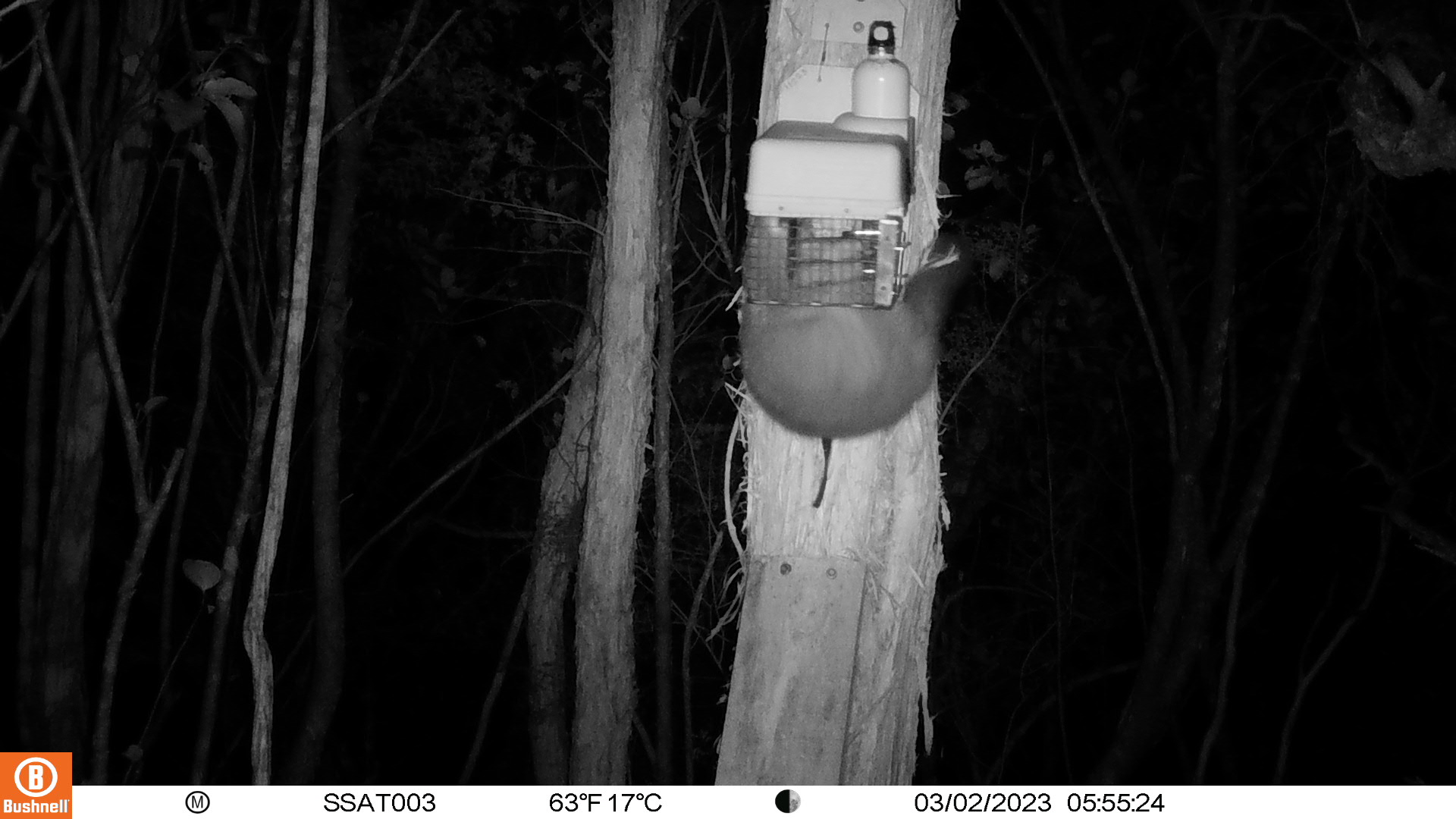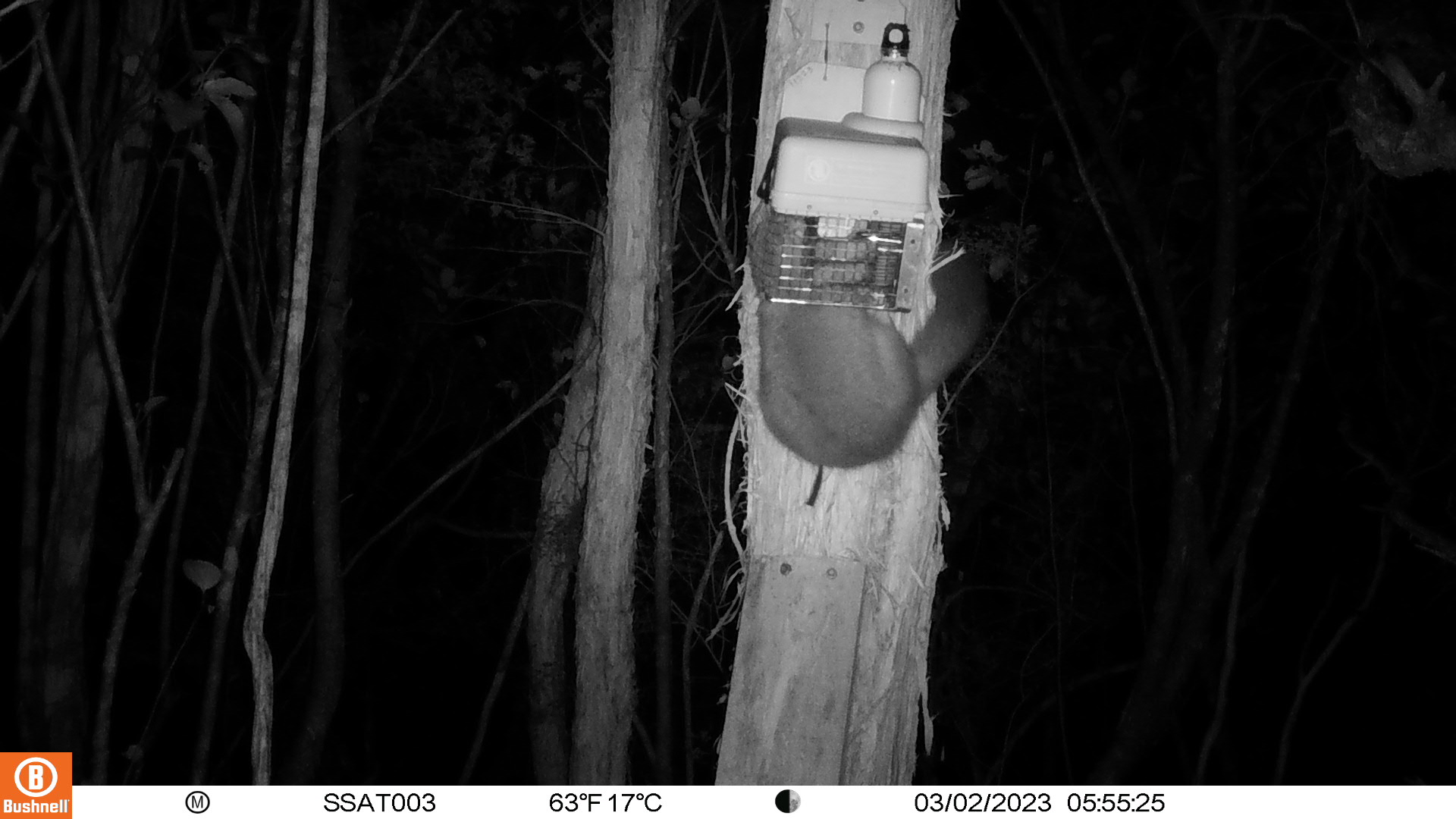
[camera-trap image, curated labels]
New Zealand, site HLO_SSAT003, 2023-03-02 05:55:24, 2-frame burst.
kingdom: Animalia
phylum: Chordata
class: Mammalia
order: Diprotodontia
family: Phalangeridae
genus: Trichosurus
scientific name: Trichosurus vulpecula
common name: common brushtail possum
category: possum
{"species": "possum (common brushtail possum) (Trichosurus vulpecula)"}